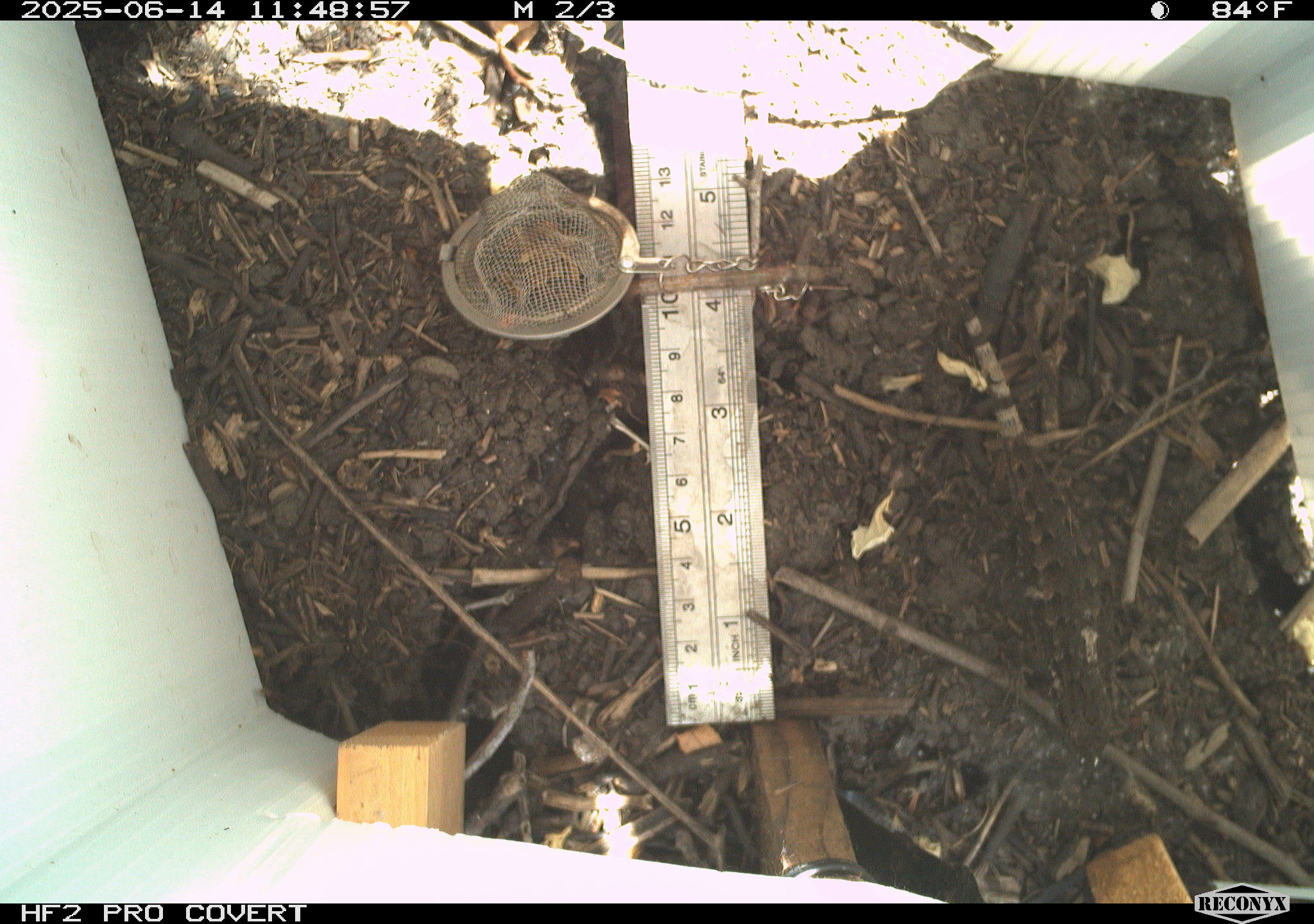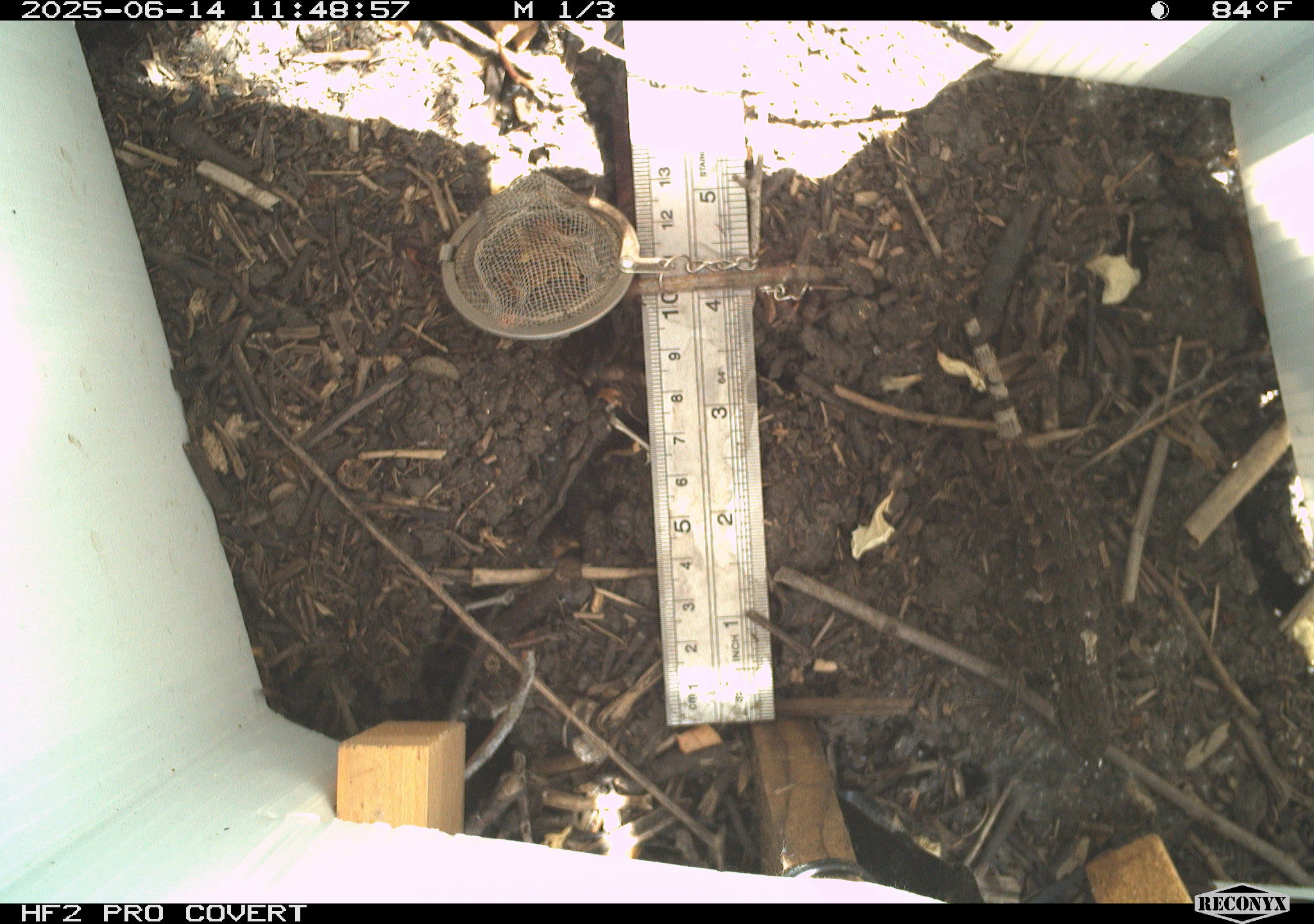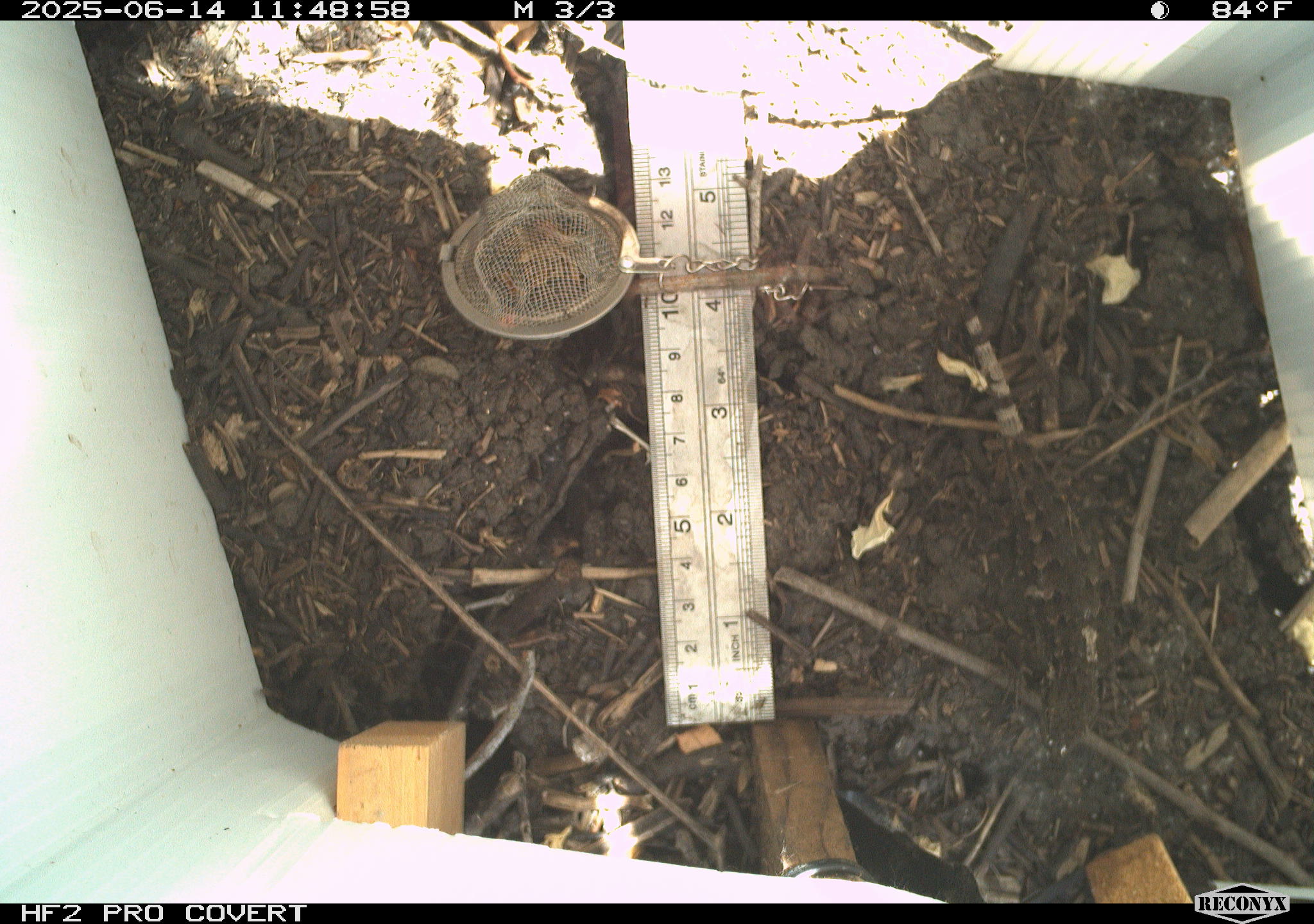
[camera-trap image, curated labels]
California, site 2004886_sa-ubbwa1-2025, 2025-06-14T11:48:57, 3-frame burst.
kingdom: Animalia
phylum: Chordata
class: Reptilia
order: Squamata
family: Phrynosomatidae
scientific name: Phrynosomatidae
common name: north american spiny lizards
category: sceloporus/uta species